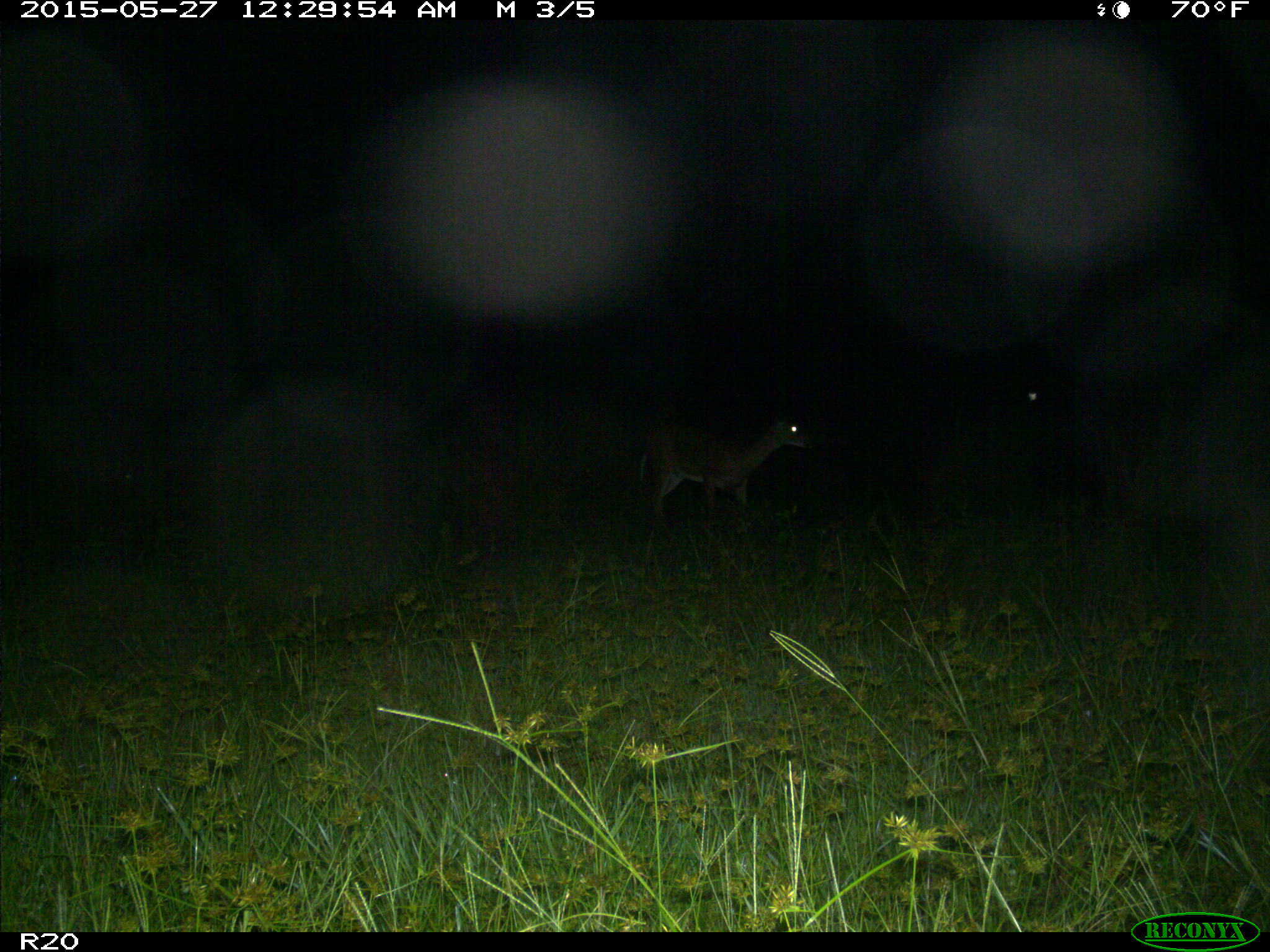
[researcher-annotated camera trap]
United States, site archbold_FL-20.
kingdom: Animalia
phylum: Chordata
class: Mammalia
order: Artiodactyla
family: Cervidae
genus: Odocoileus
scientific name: Odocoileus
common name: deer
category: unidentified deer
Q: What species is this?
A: Unidentified deer (deer) (Odocoileus).